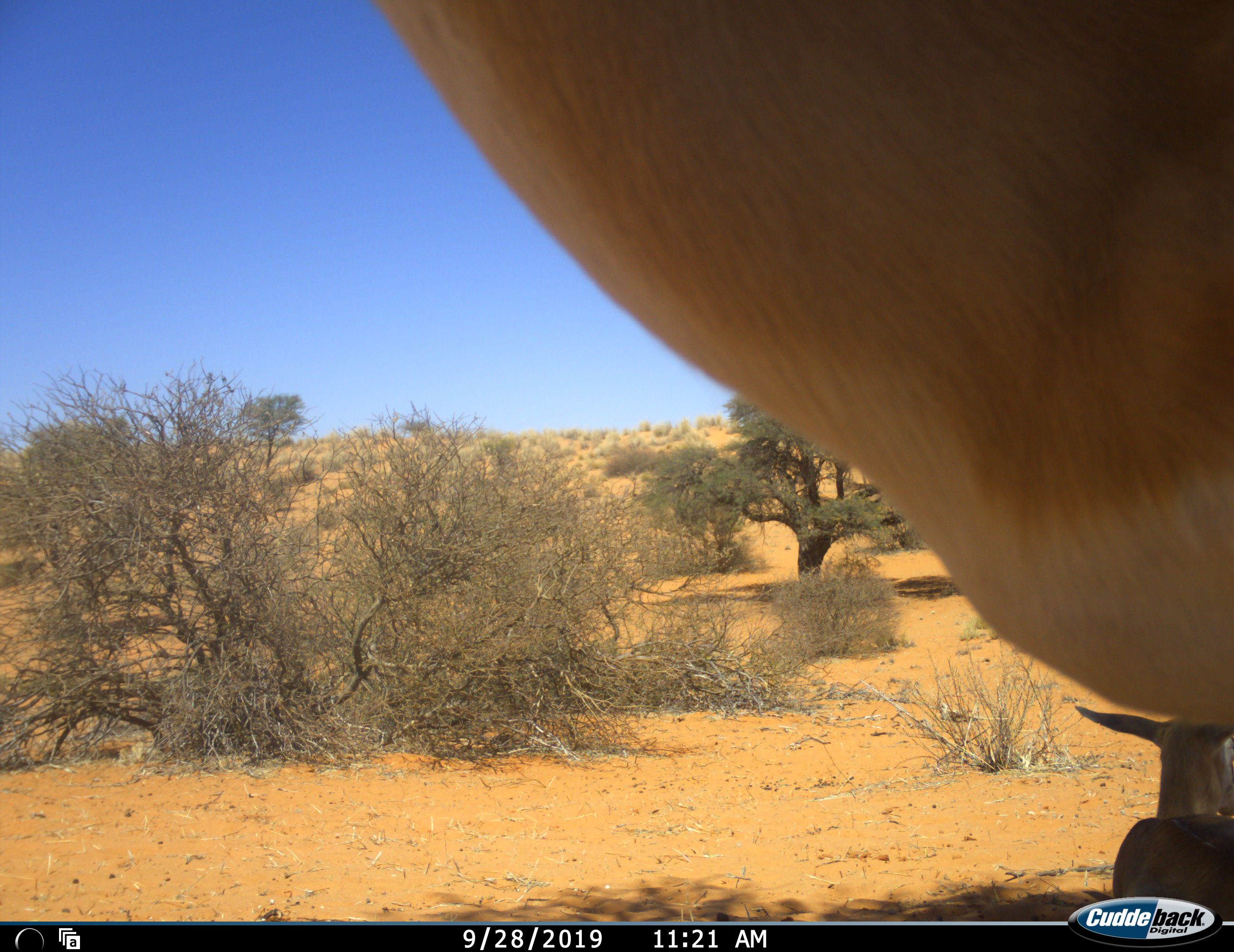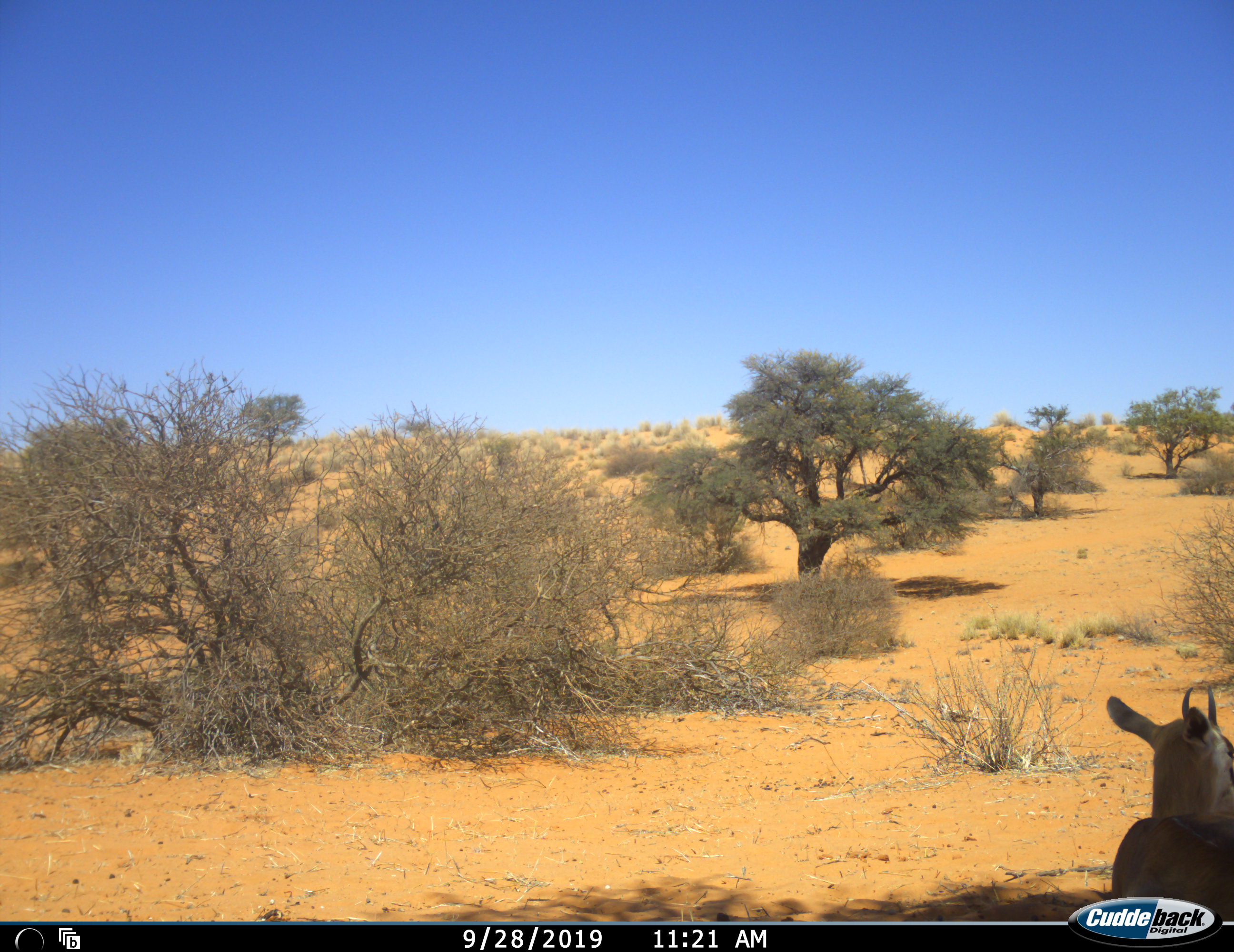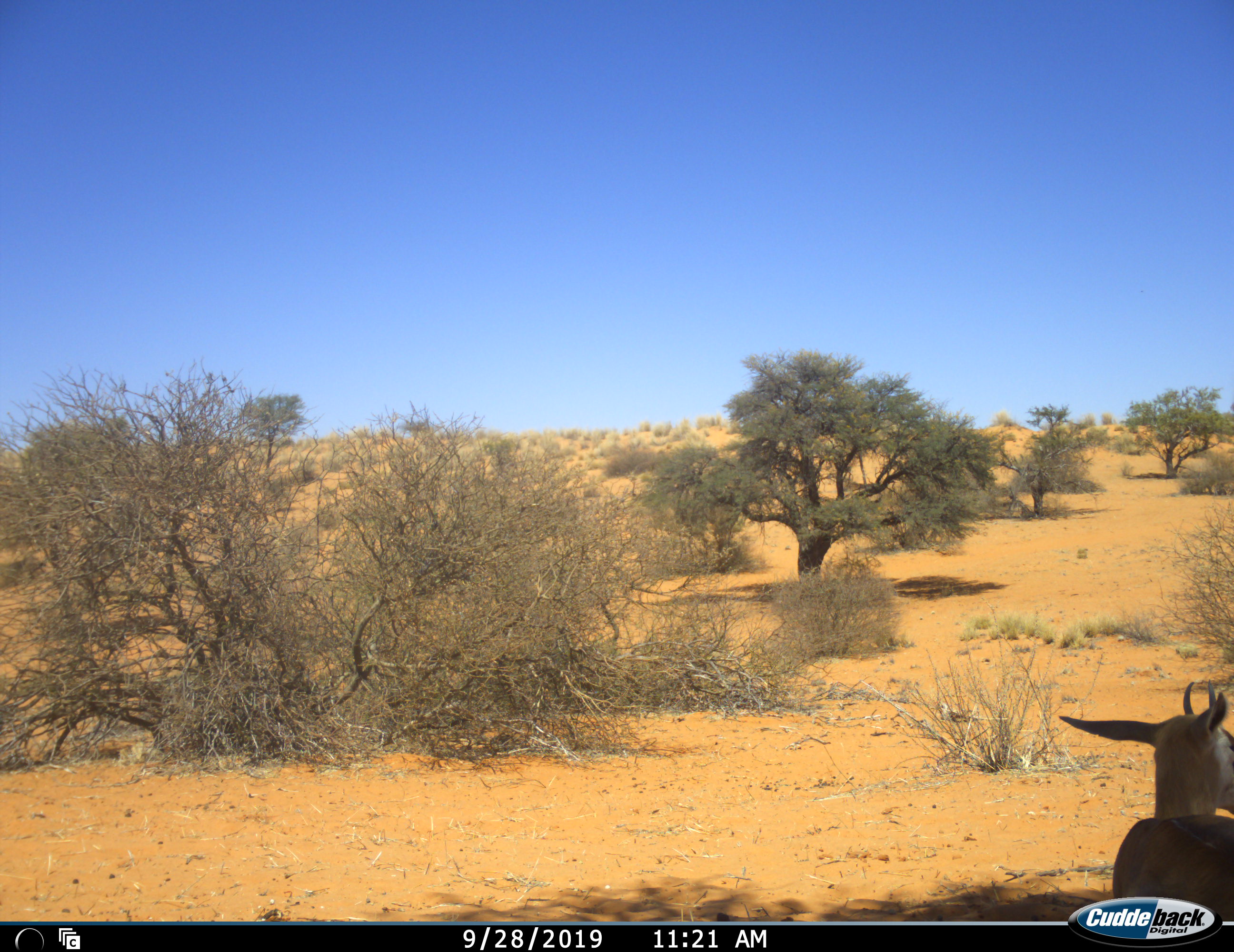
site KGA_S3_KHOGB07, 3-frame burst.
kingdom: Animalia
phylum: Chordata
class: Mammalia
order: Artiodactyla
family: Bovidae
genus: Antidorcas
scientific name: Antidorcas marsupialis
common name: springbok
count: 2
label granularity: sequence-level